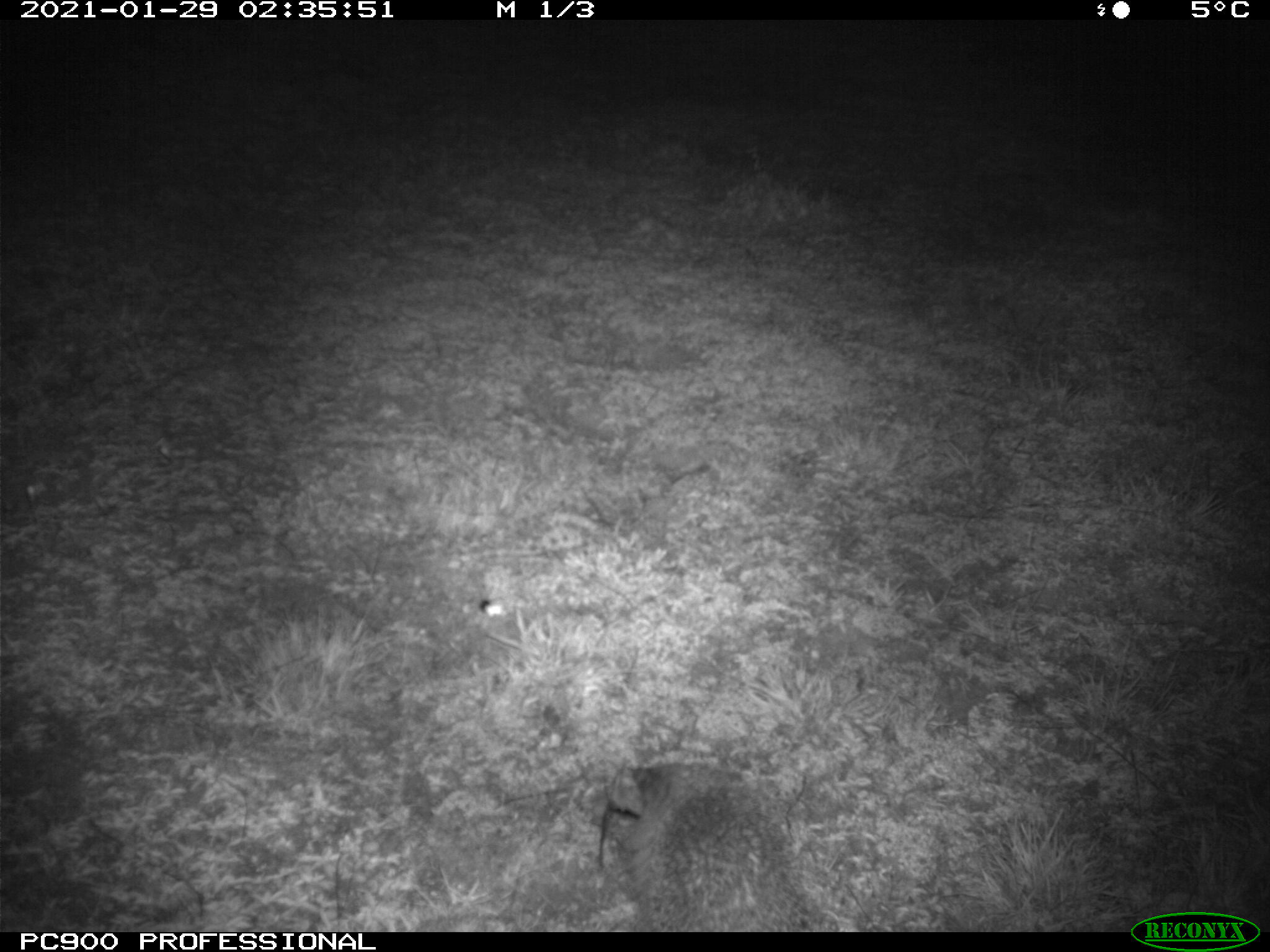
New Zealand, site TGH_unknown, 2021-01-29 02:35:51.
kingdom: Animalia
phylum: Chordata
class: Mammalia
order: Eulipotyphla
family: Erinaceidae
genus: Erinaceus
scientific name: Erinaceus europaeus europaeus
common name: european hedgehog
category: hedgehog